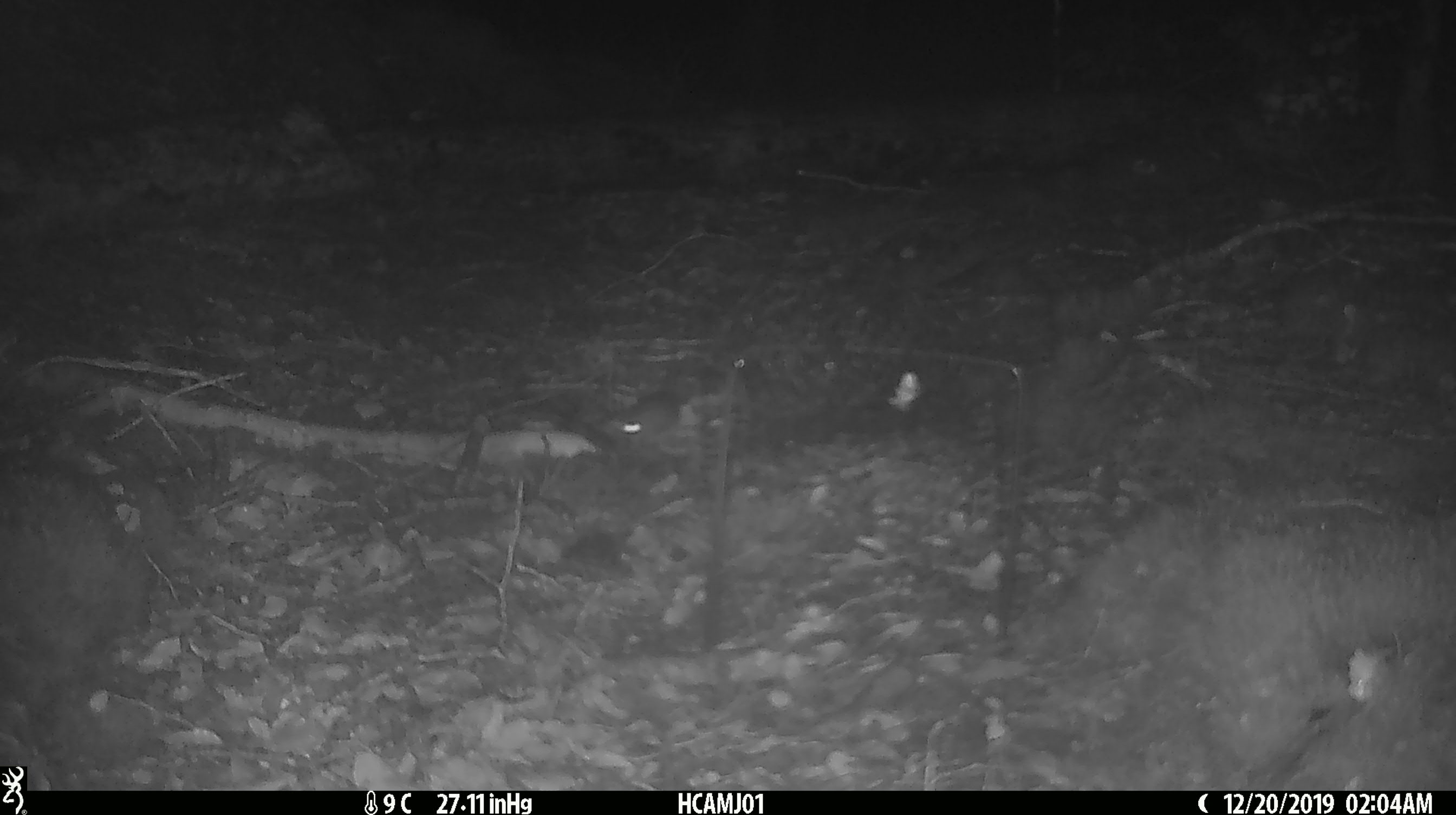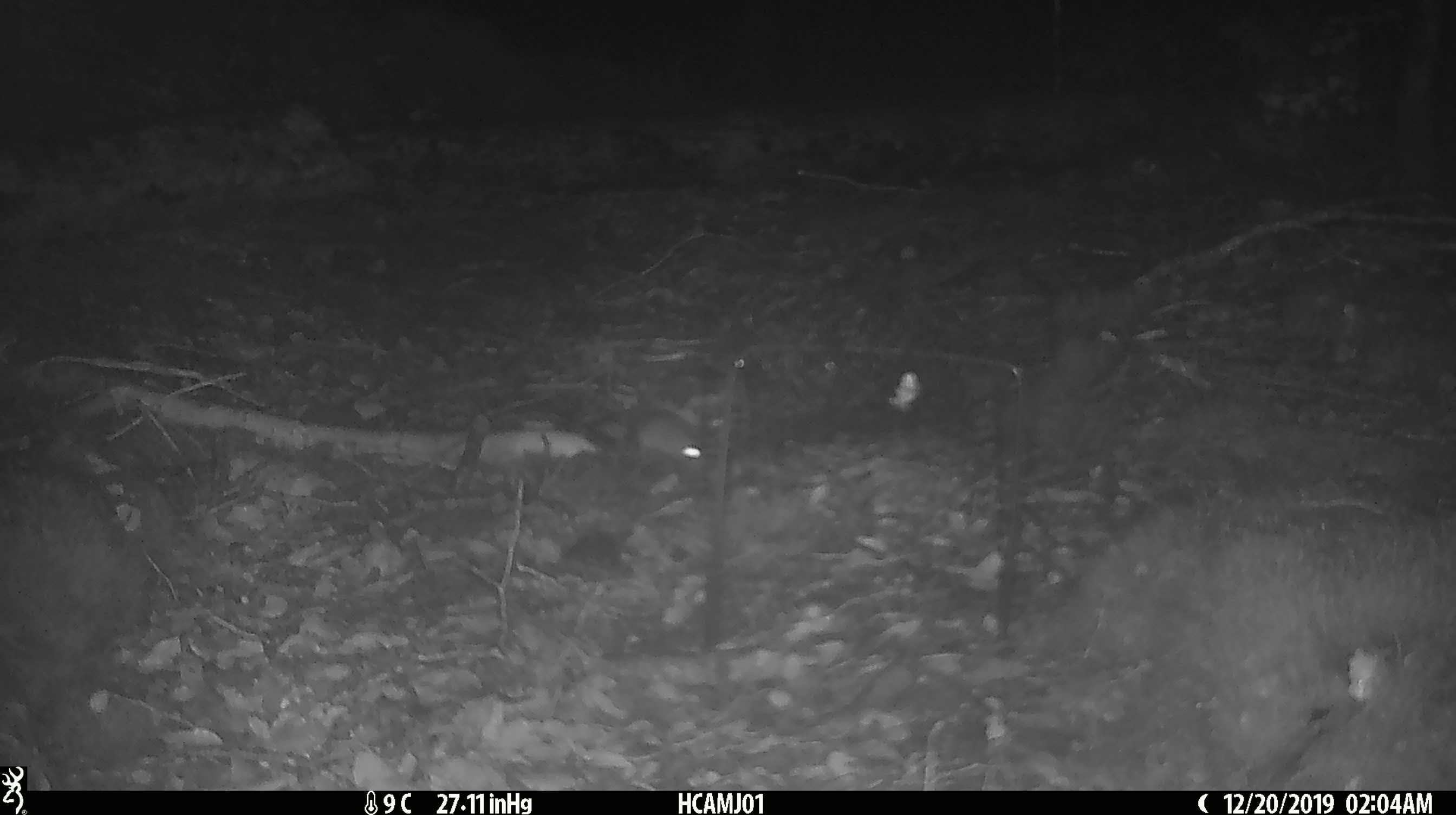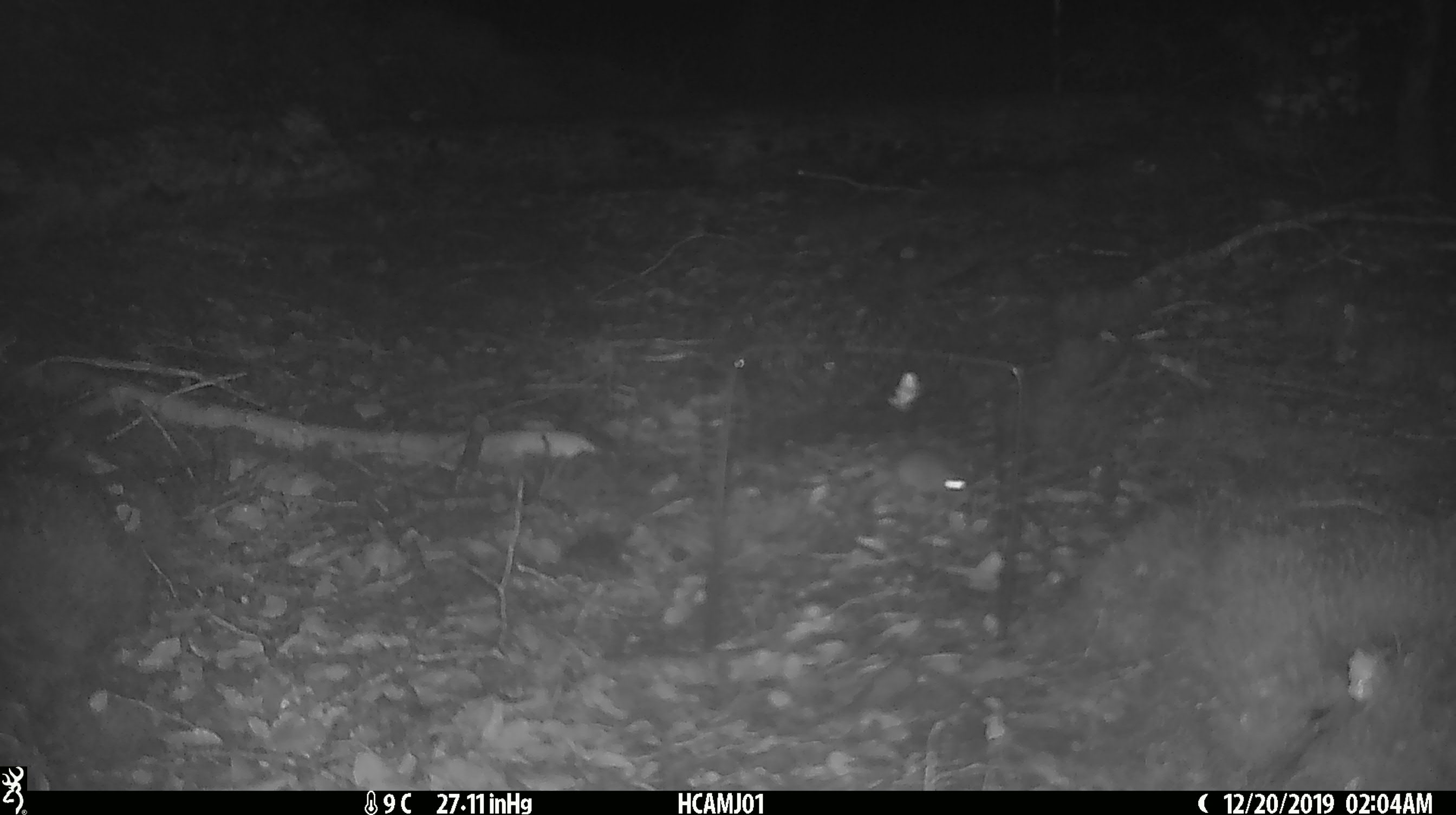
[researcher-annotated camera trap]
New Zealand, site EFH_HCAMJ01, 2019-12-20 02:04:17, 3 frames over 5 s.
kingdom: Animalia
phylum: Chordata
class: Mammalia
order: Rodentia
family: Muridae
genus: Mus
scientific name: Mus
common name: mouse